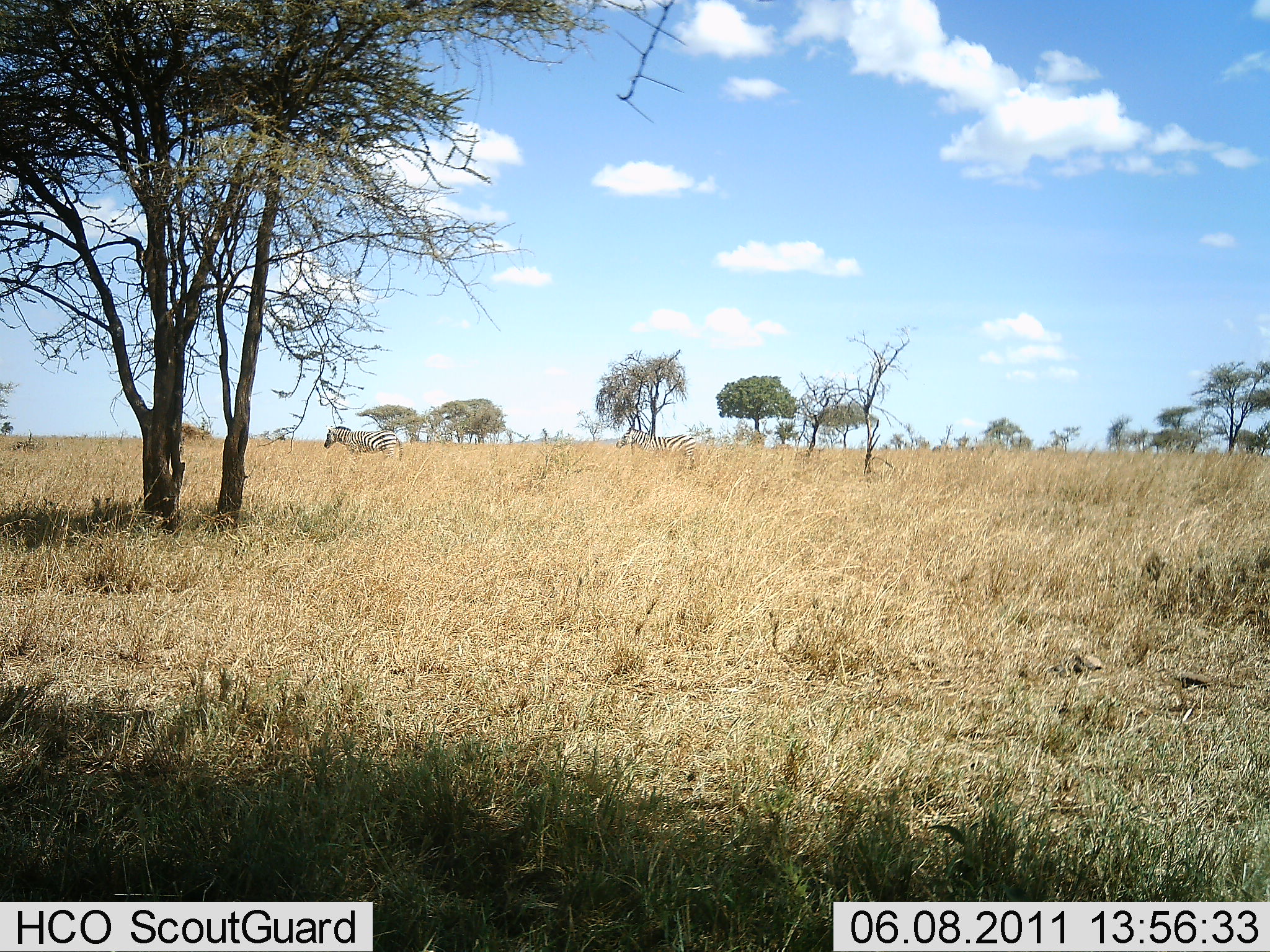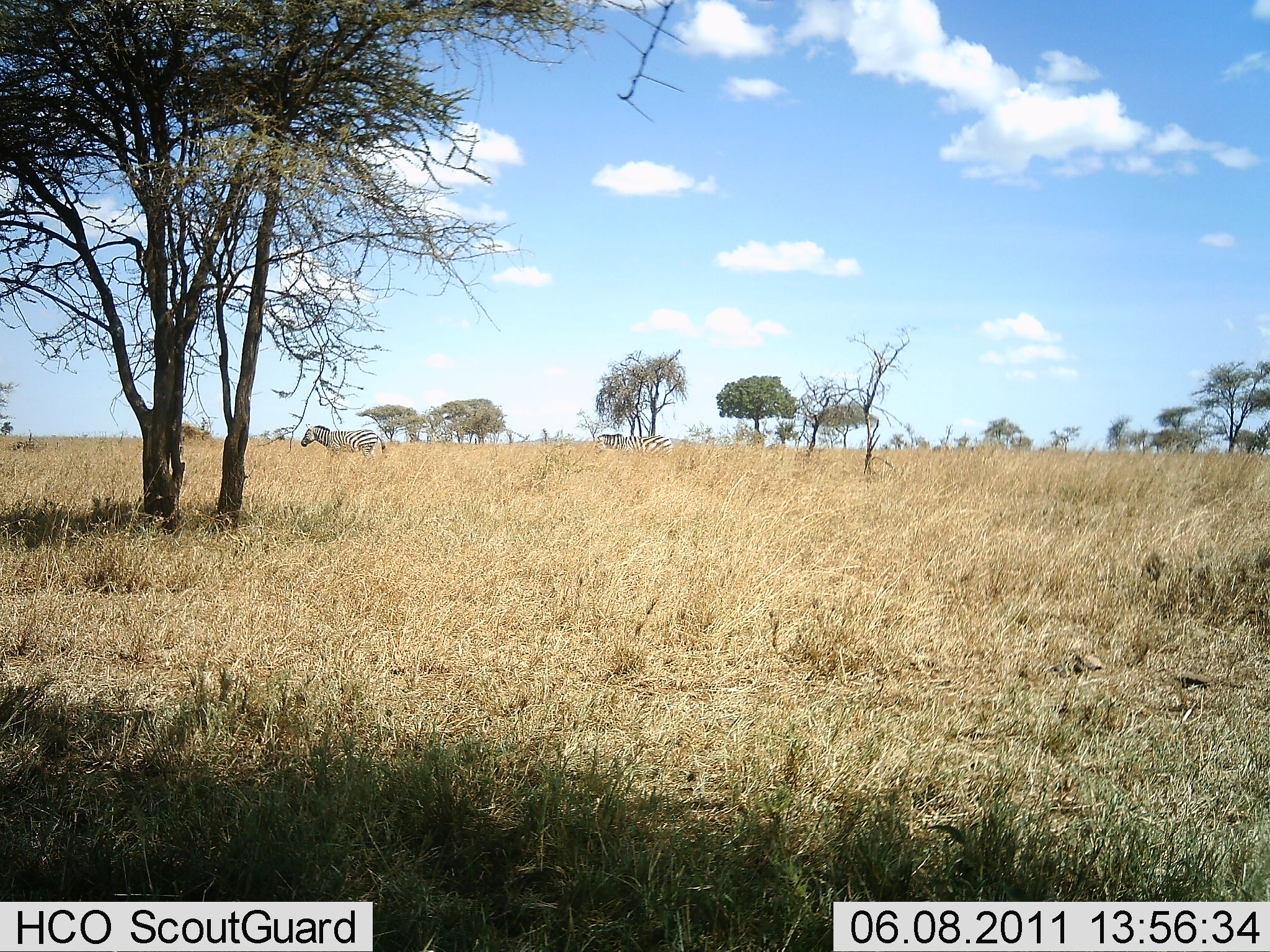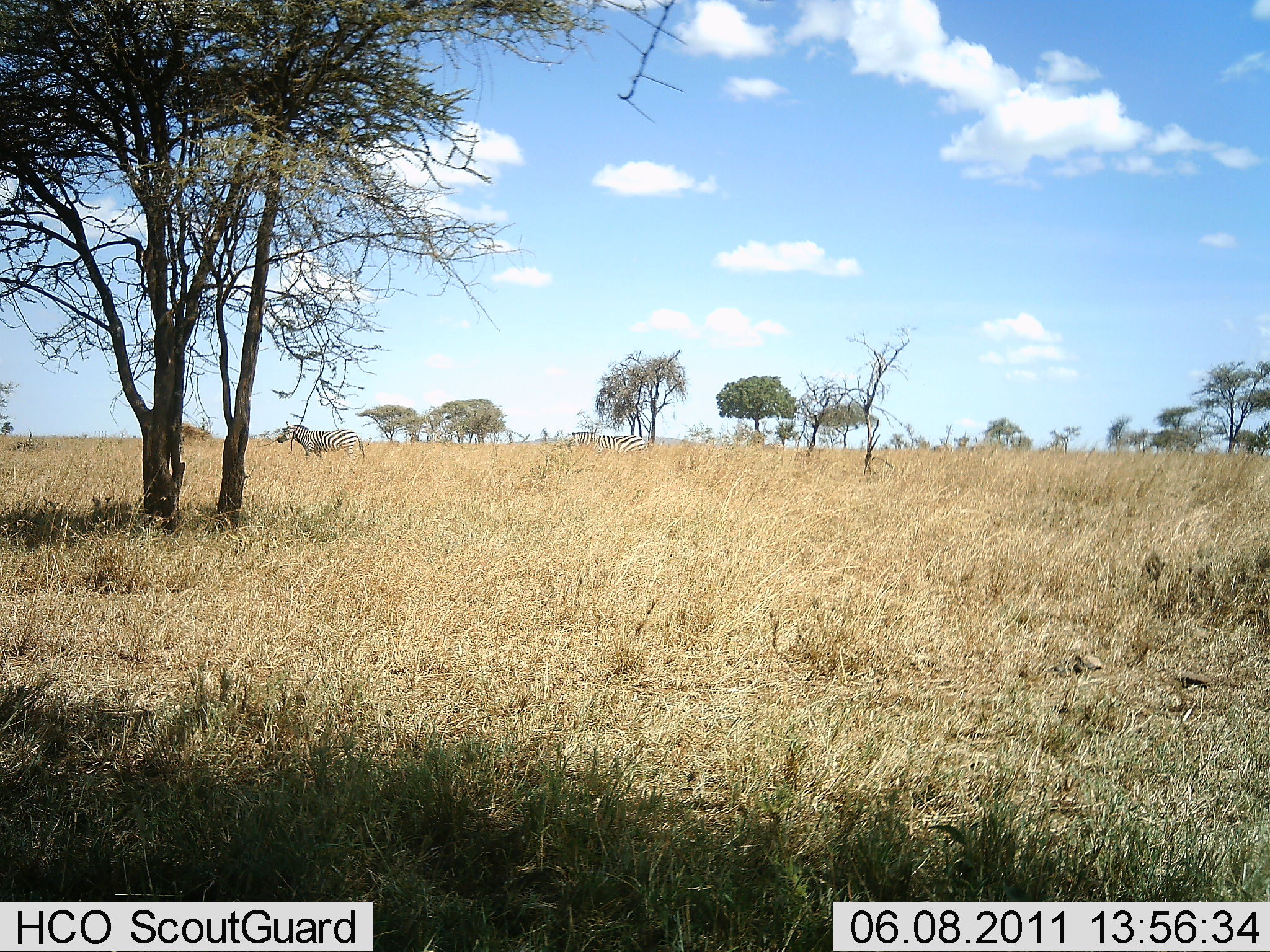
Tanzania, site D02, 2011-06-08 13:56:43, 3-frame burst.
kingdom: Animalia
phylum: Chordata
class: Mammalia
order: Perissodactyla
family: Equidae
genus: Equus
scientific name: Equus quagga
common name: plains zebra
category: zebra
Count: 2.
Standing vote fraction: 0%.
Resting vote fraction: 0%.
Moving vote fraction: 100%.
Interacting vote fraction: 0%.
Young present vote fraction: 0%.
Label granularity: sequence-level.